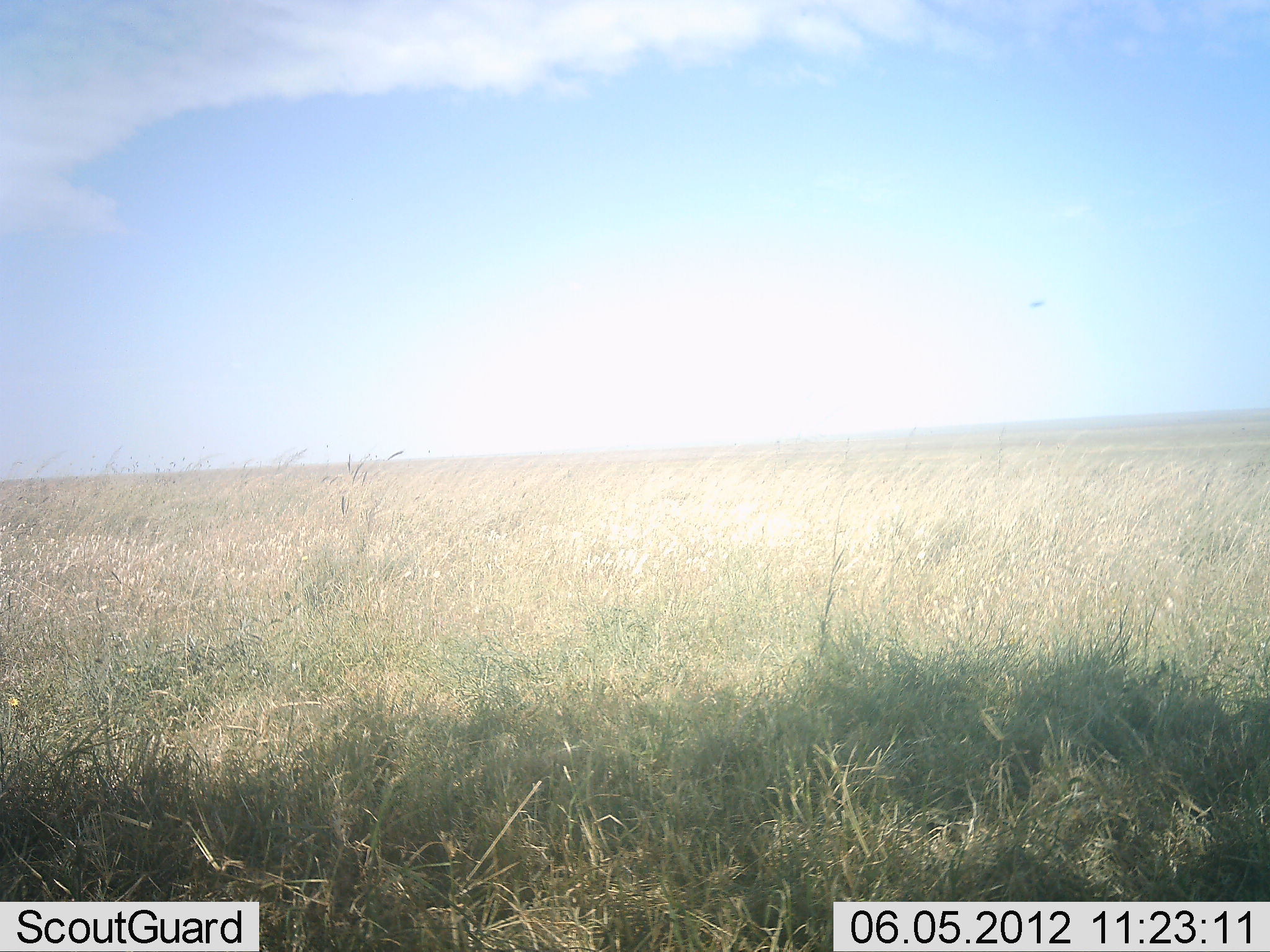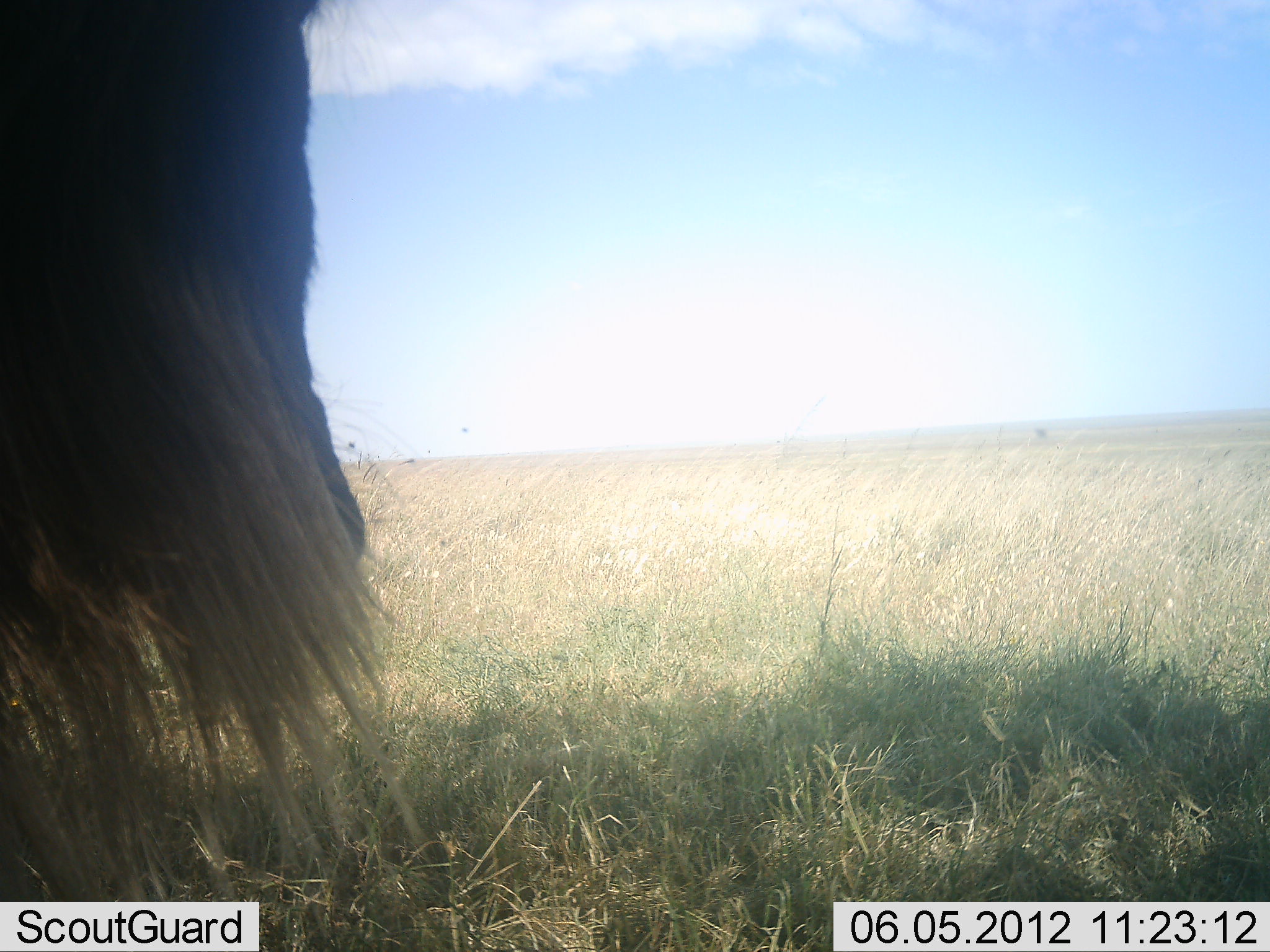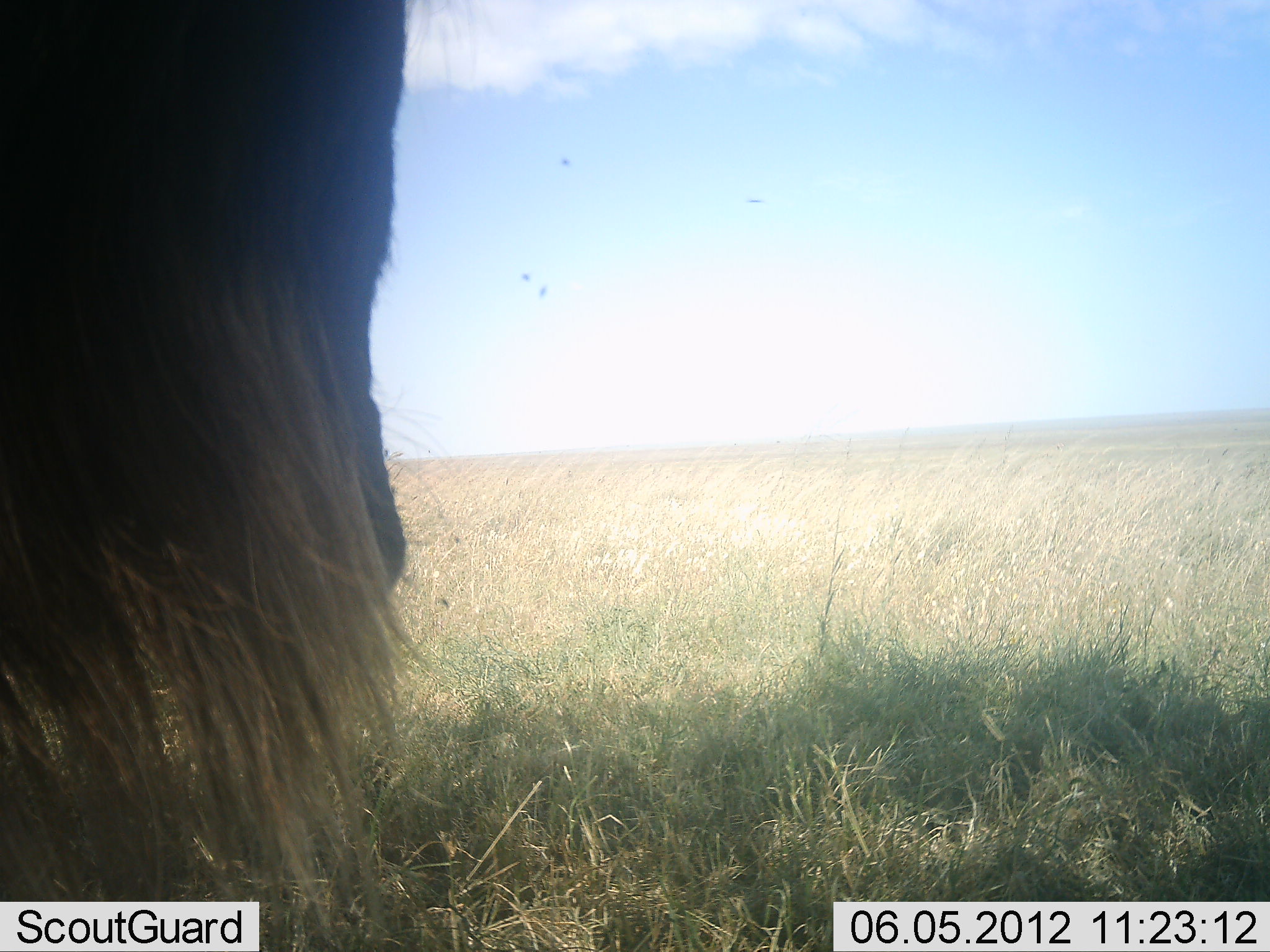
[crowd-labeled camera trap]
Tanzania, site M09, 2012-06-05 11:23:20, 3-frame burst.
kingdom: Animalia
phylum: Chordata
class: Mammalia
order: Artiodactyla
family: Bovidae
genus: Connochaetes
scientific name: Connochaetes taurinus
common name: blue wildebeest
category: wildebeest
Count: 1.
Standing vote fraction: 30%.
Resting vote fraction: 10%.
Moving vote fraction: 60%.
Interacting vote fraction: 0%.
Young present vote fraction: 0%.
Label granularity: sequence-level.